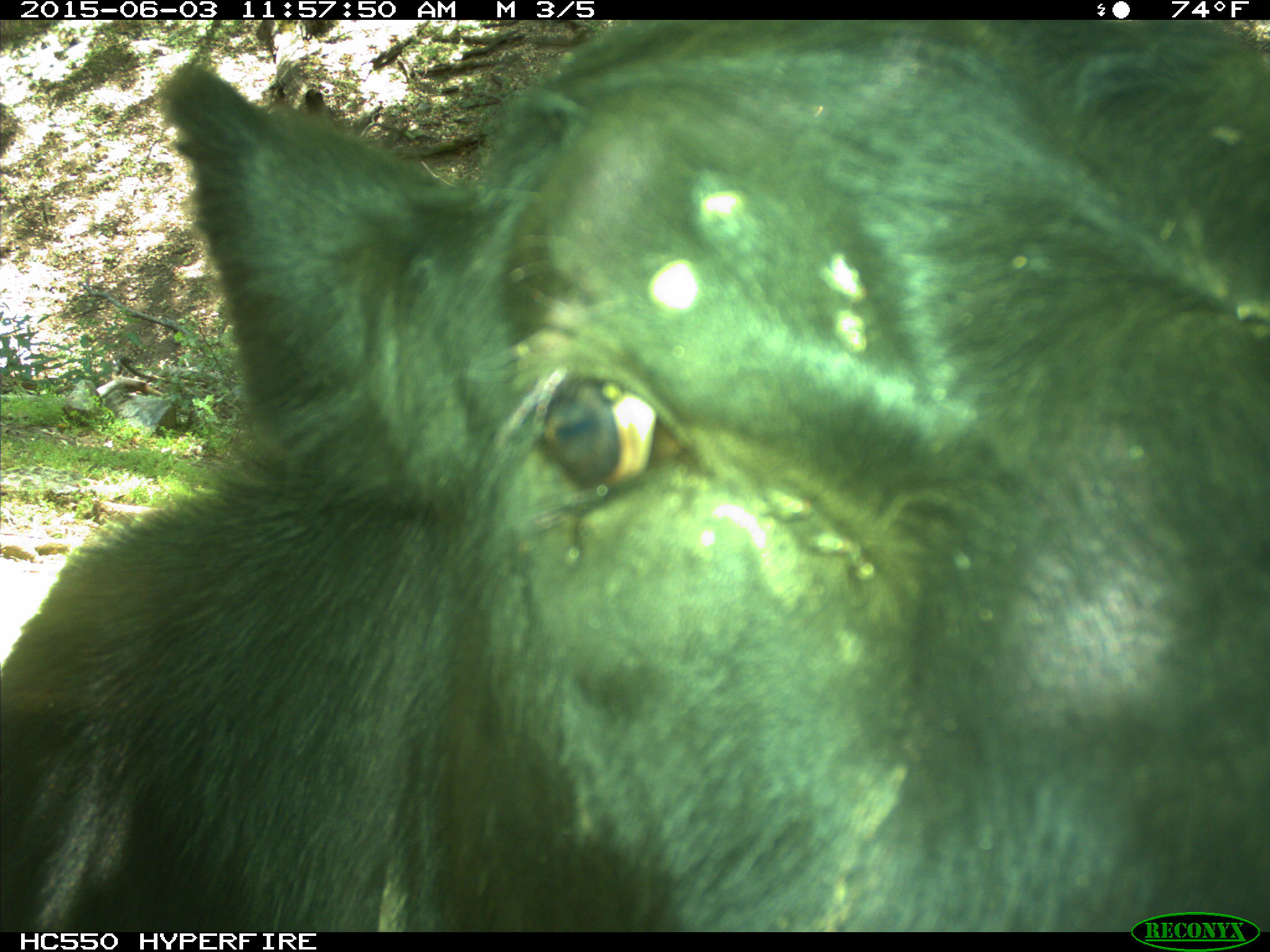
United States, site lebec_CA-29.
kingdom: Animalia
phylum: Chordata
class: Mammalia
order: Artiodactyla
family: Bovidae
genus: Bos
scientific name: Bos taurus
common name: domestic cow